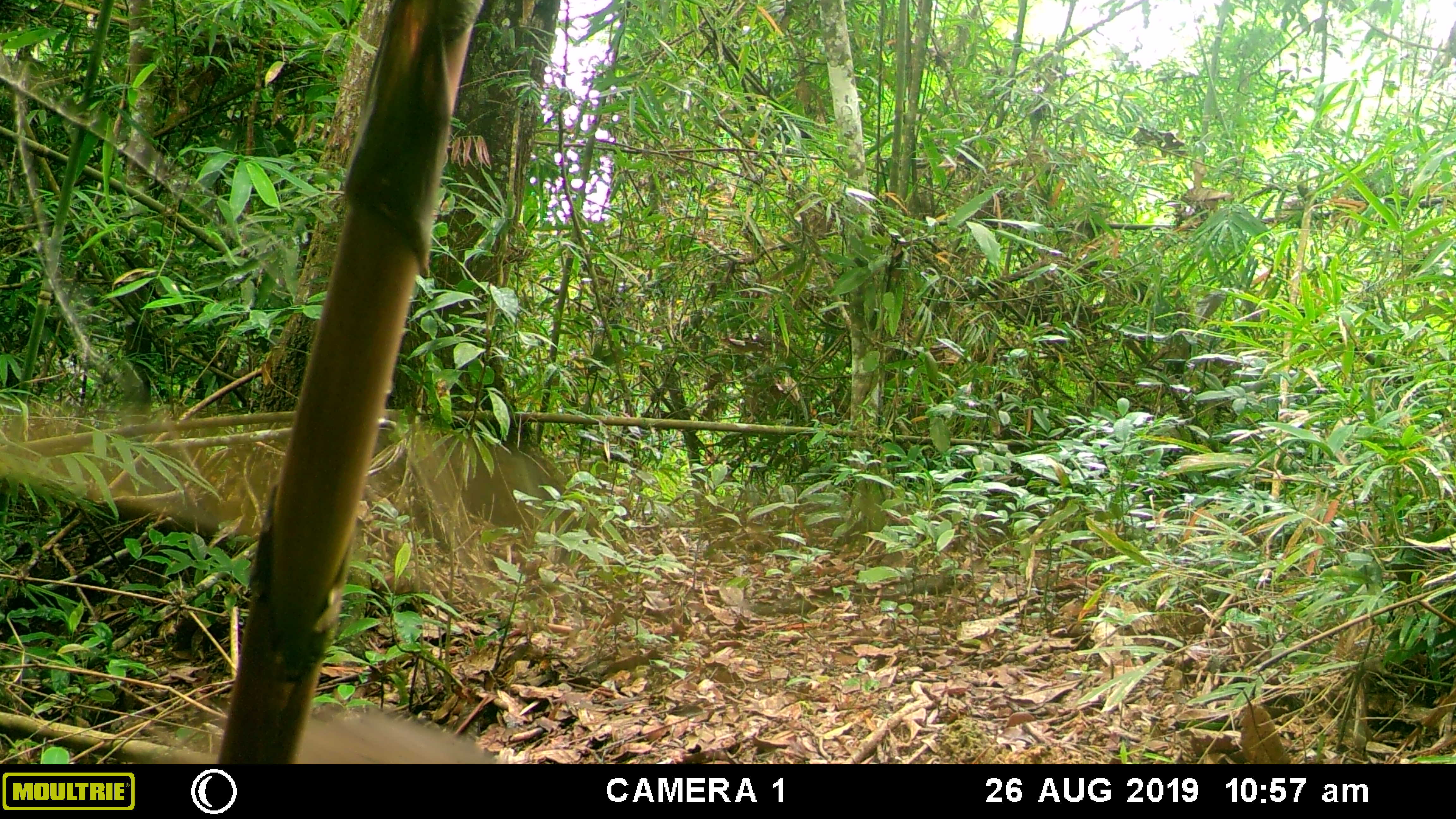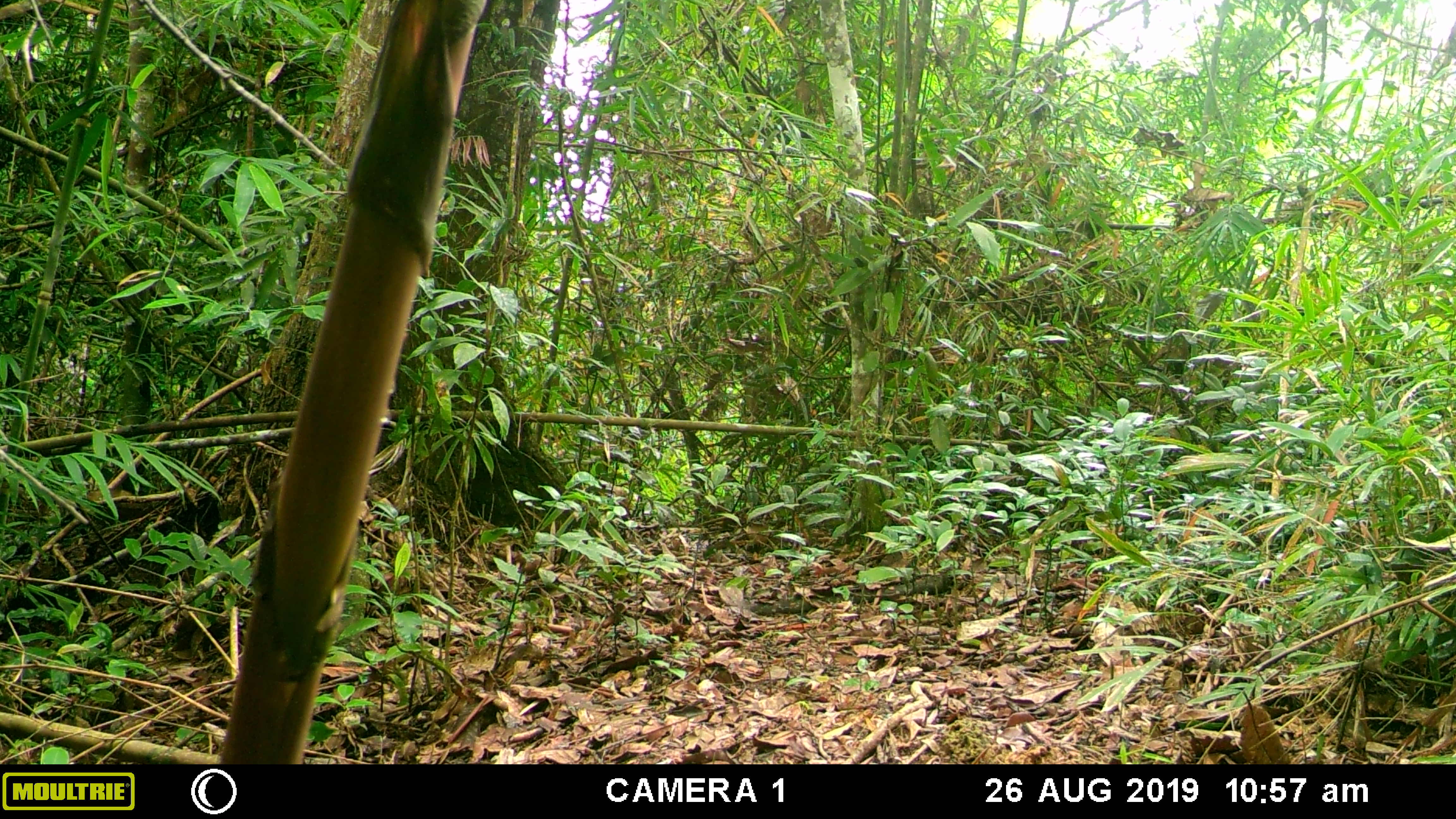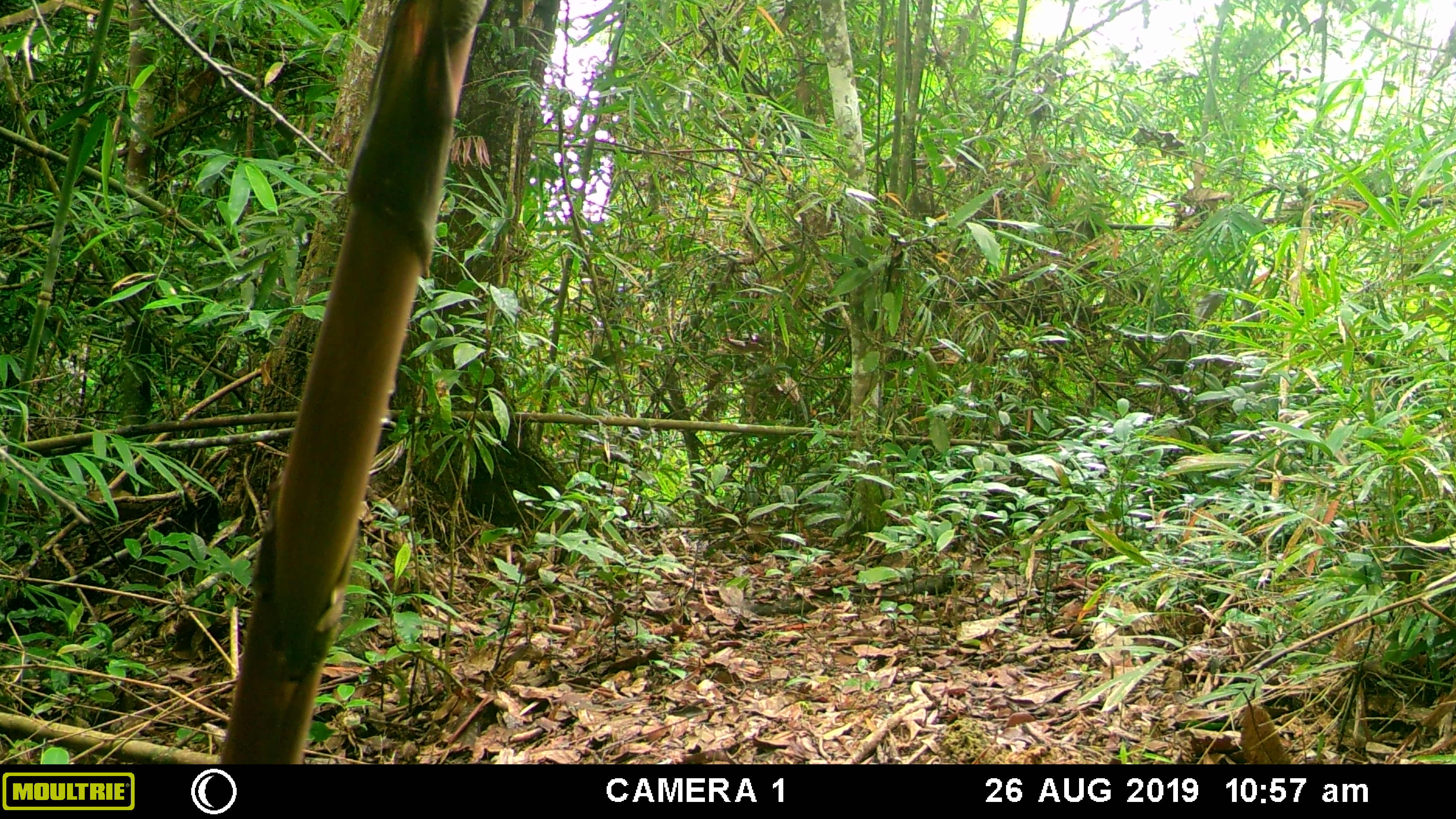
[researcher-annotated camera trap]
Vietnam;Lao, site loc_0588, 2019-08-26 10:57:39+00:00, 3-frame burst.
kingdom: Animalia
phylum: Chordata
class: Mammalia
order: Primates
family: Cercopithecidae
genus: Macaca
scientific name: Macaca arctoides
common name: stump-tailed macaque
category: stump tailed macaque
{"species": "stump tailed macaque (stump-tailed macaque) (Macaca arctoides)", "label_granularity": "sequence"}